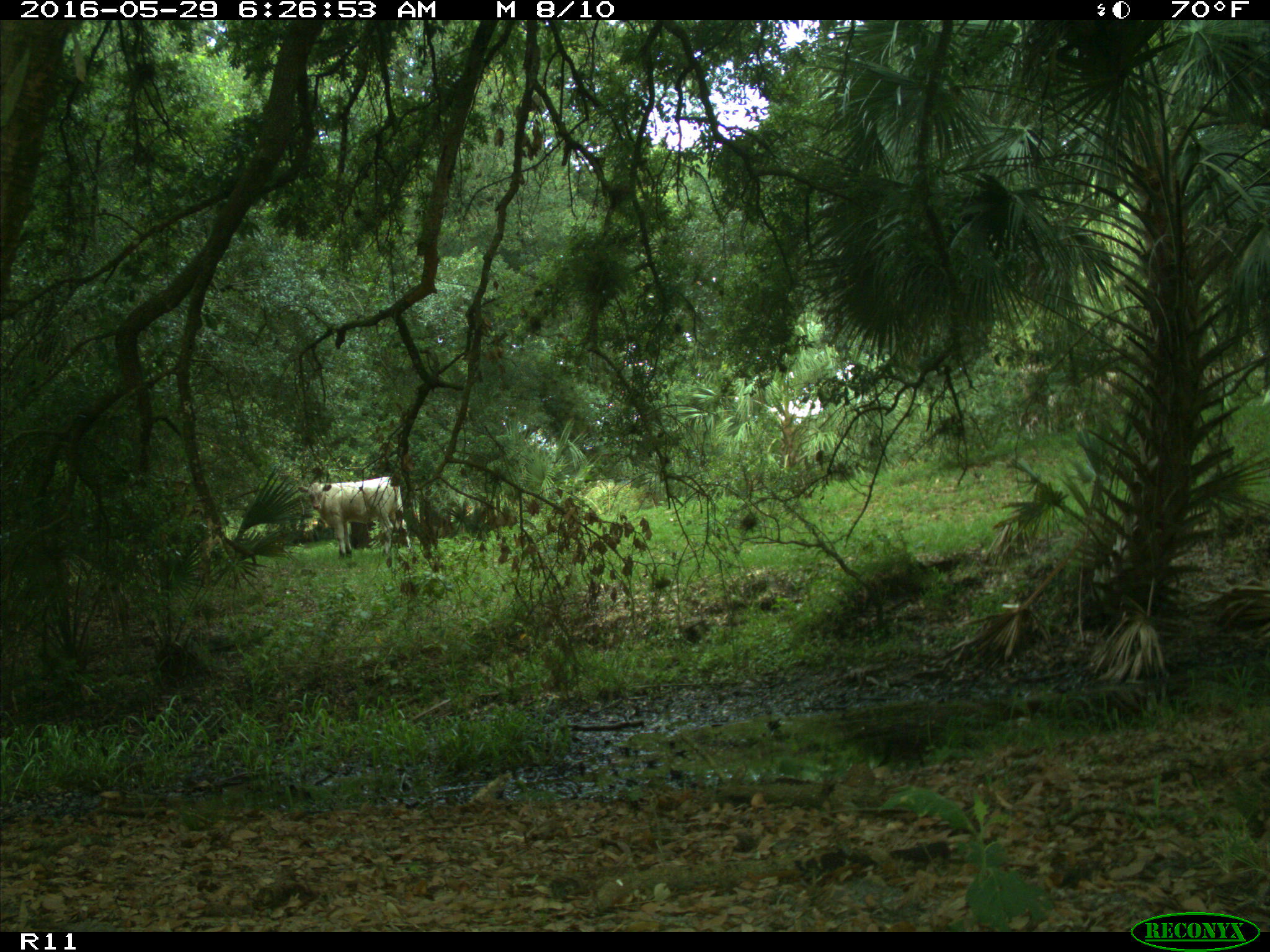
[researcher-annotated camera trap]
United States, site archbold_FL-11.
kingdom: Animalia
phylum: Chordata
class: Mammalia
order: Artiodactyla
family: Bovidae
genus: Bos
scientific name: Bos taurus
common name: domestic cow